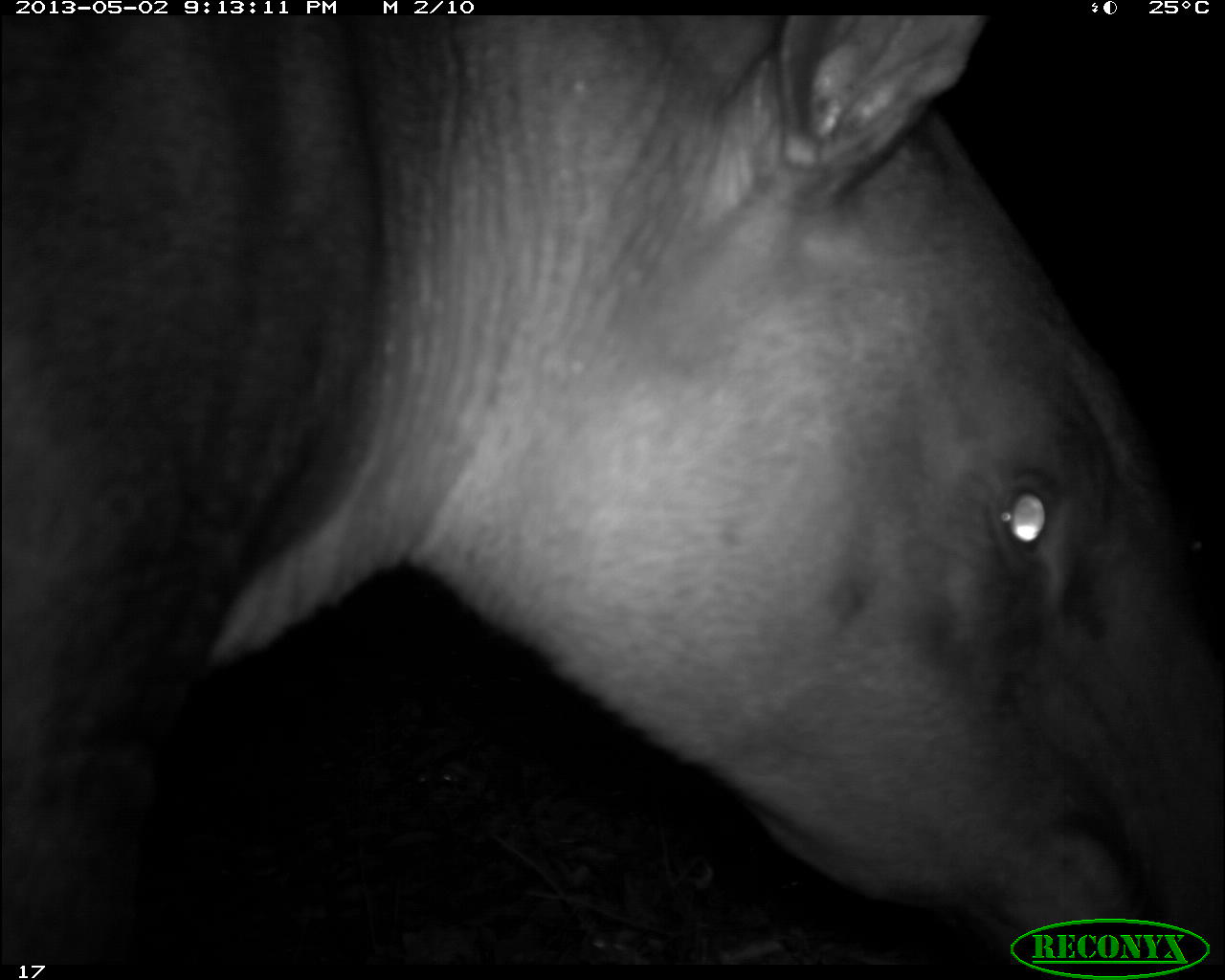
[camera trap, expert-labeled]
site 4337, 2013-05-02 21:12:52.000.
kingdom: Animalia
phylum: Chordata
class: Mammalia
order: Perissodactyla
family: Tapiridae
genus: Tapirus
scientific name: Tapirus bairdii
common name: baird's tapir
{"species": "Tapirus bairdii (baird's tapir)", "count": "1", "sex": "male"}